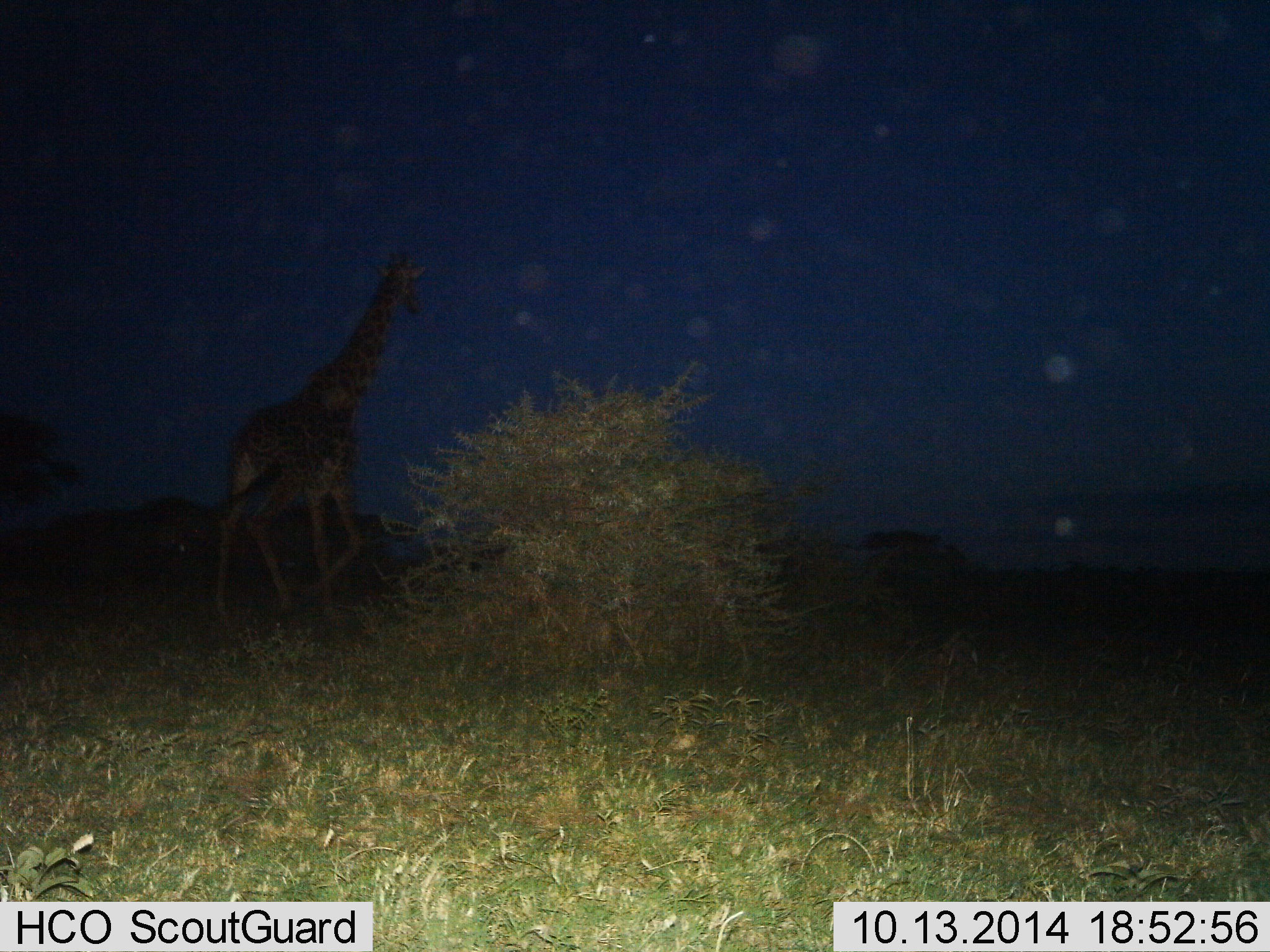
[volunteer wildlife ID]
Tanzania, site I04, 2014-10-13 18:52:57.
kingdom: Animalia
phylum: Chordata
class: Mammalia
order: Artiodactyla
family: Giraffidae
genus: Giraffa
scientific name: Giraffa camelopardalis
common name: giraffe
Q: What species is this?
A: Giraffe (Giraffa camelopardalis).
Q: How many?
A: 1.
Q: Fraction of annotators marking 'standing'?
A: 30%.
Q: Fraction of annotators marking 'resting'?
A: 0%.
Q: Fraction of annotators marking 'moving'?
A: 70%.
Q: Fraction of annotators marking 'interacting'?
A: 0%.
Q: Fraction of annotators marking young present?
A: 0%.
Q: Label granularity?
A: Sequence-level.